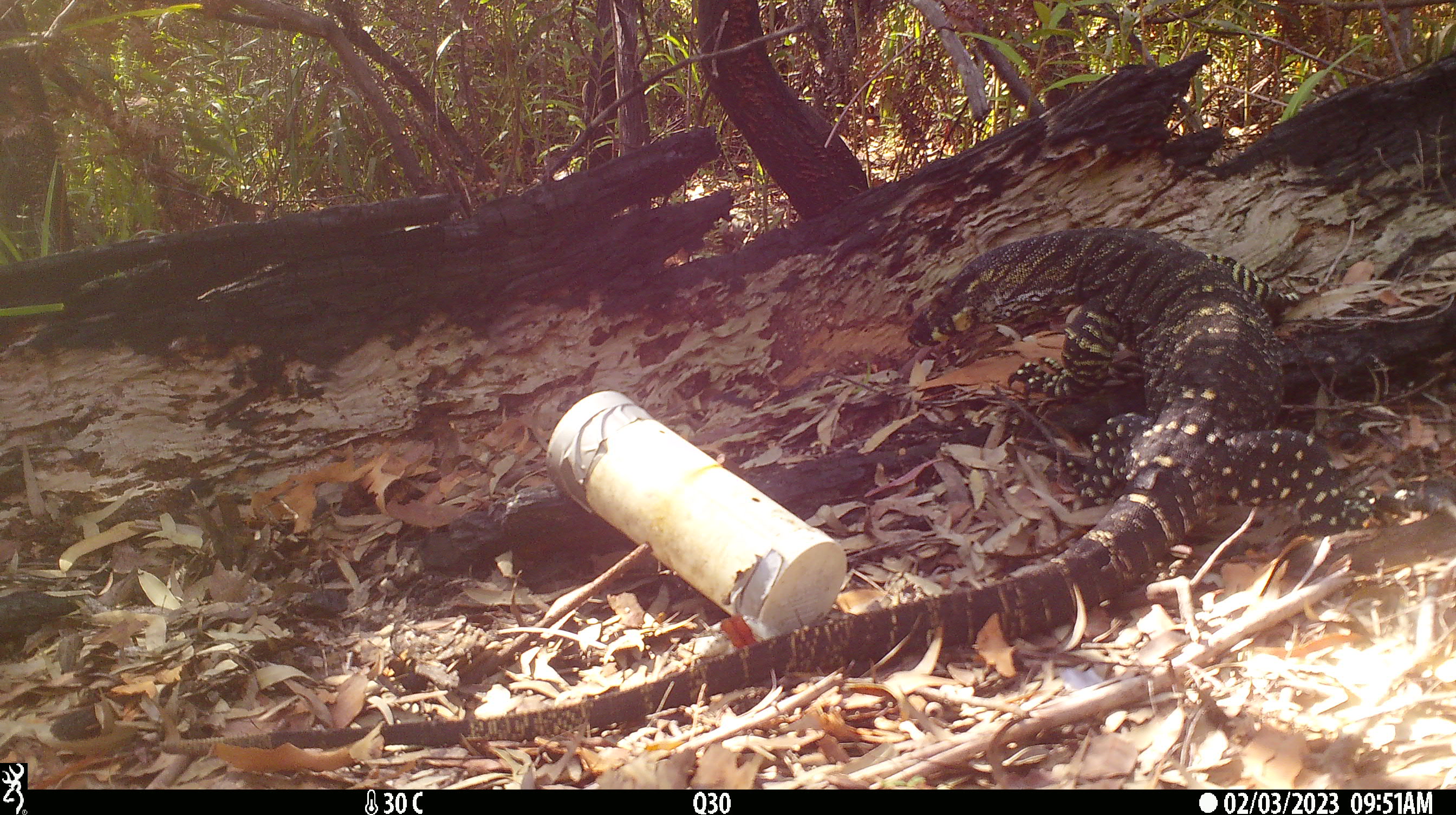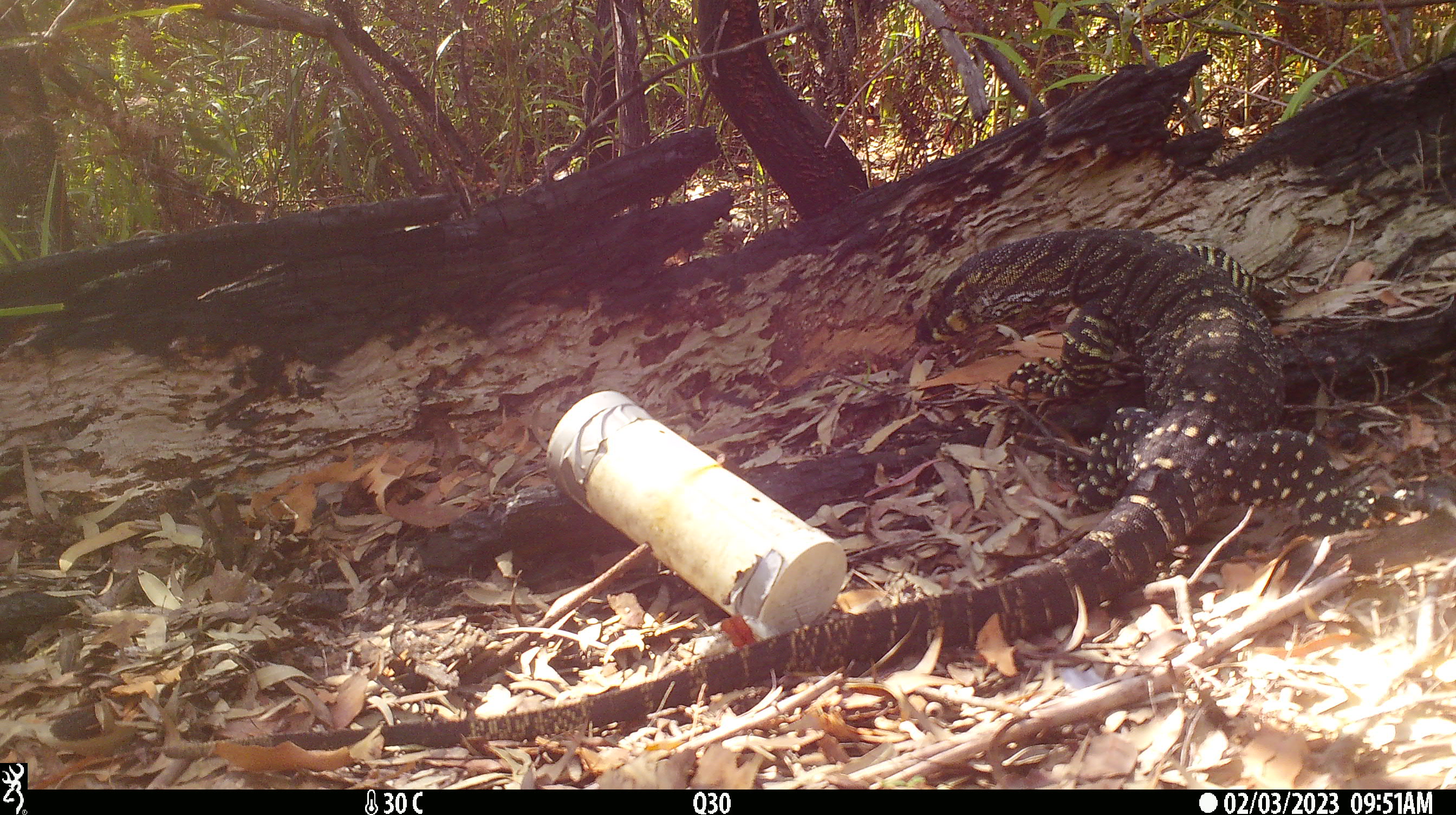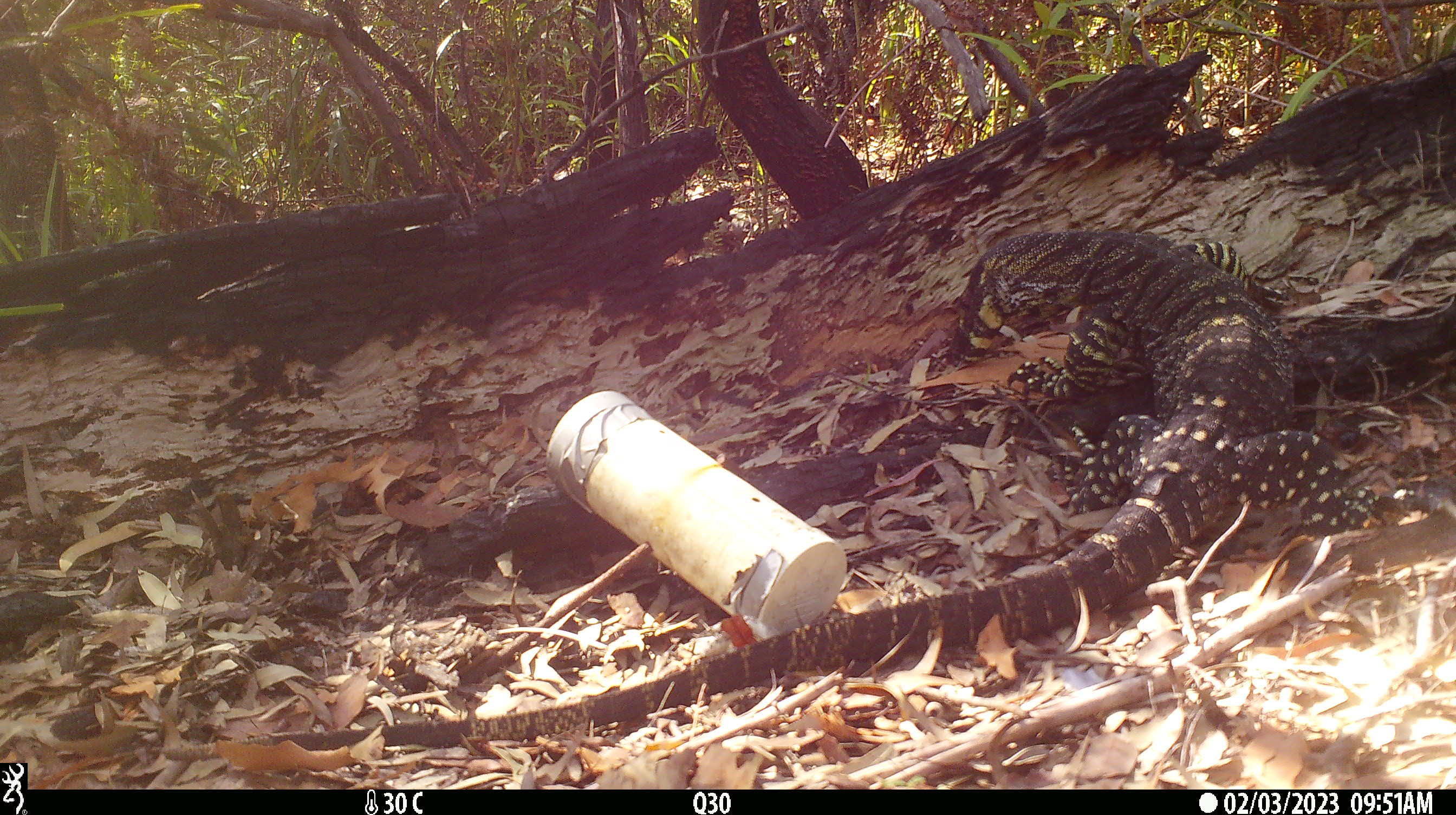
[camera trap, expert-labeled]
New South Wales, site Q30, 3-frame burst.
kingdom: Animalia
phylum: Chordata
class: Reptilia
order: Squamata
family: Varanidae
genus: Varanus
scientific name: Varanus varius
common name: lace monitor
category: goanna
Goanna (lace monitor) (Varanus varius).